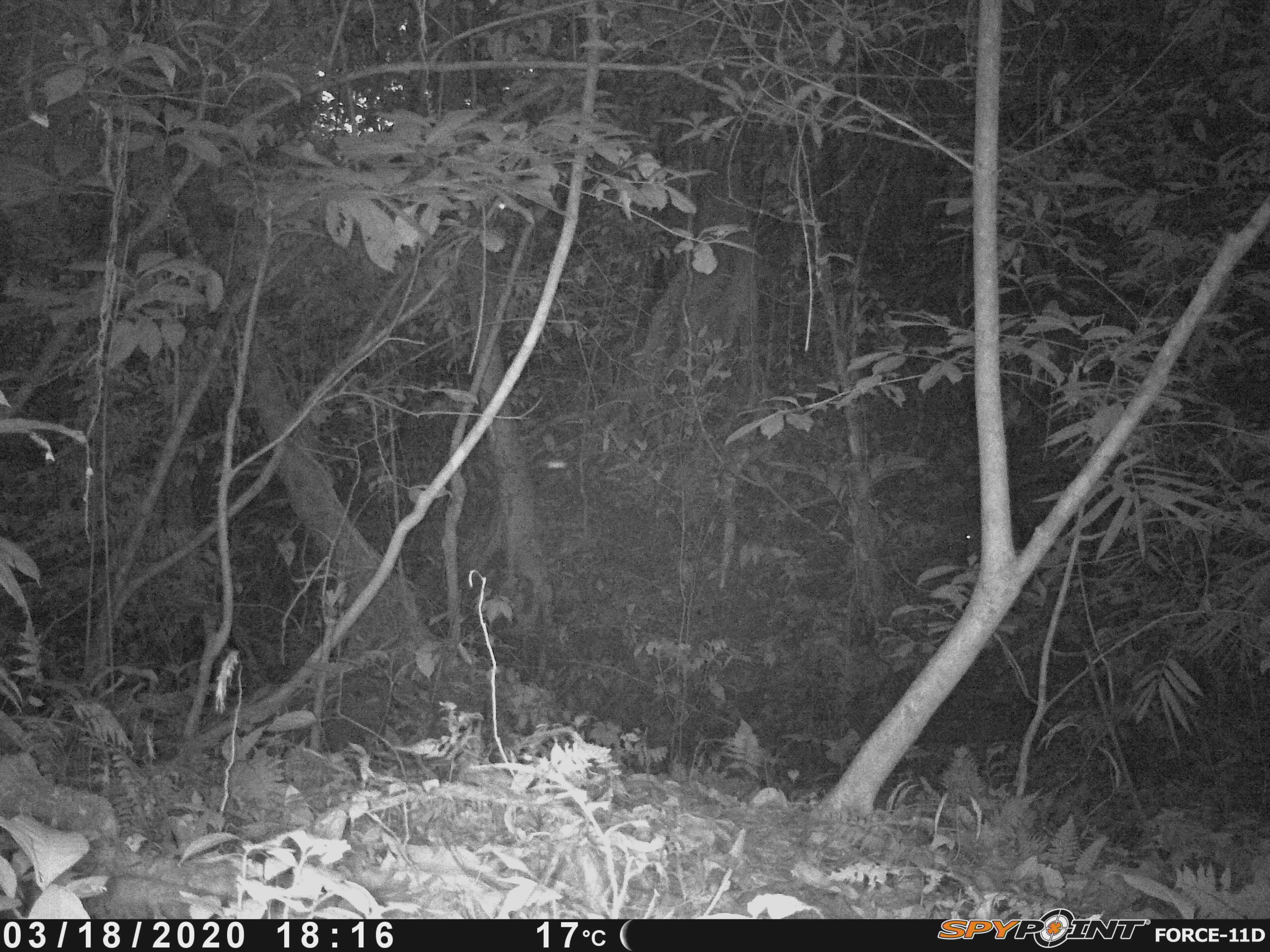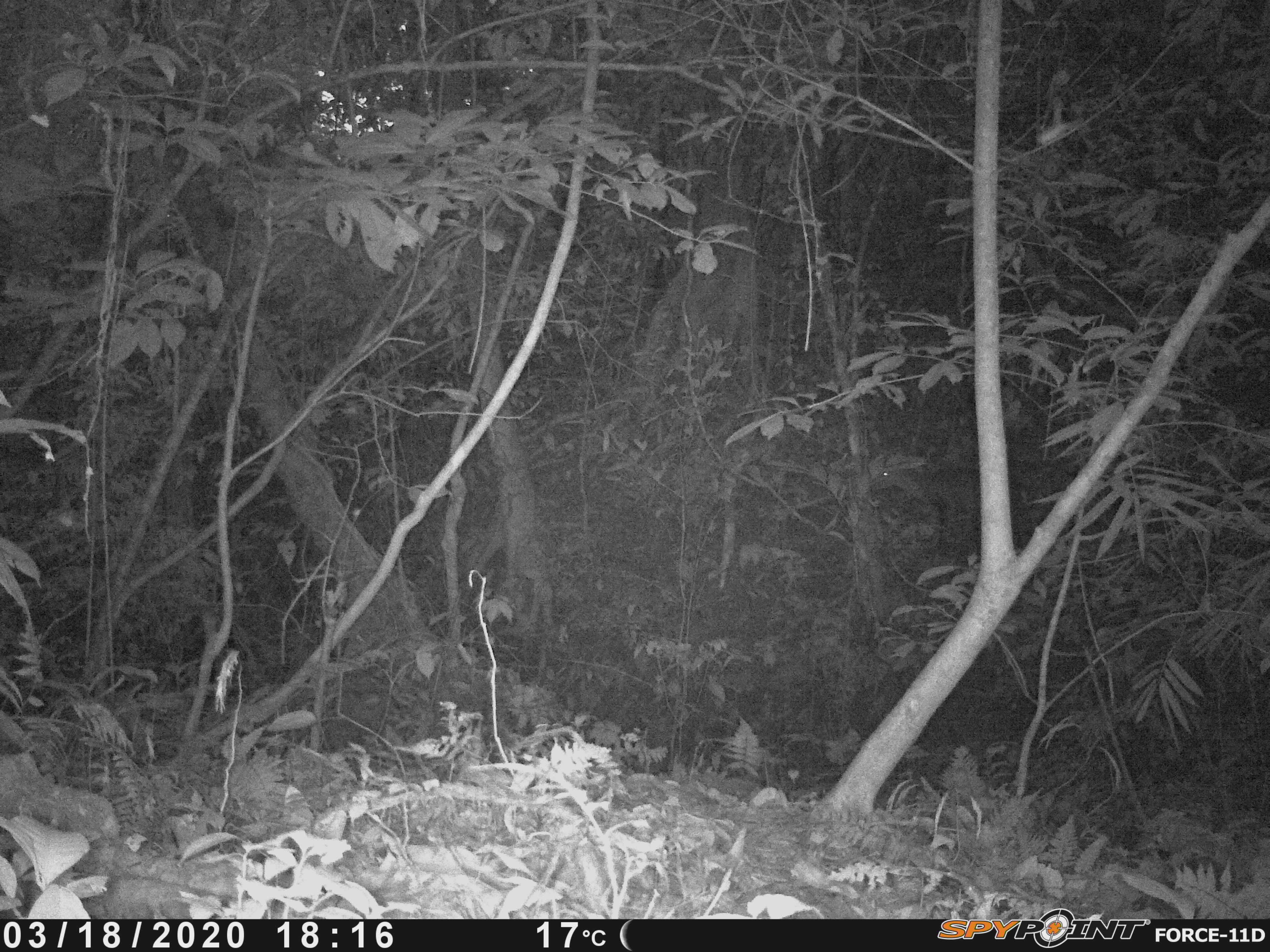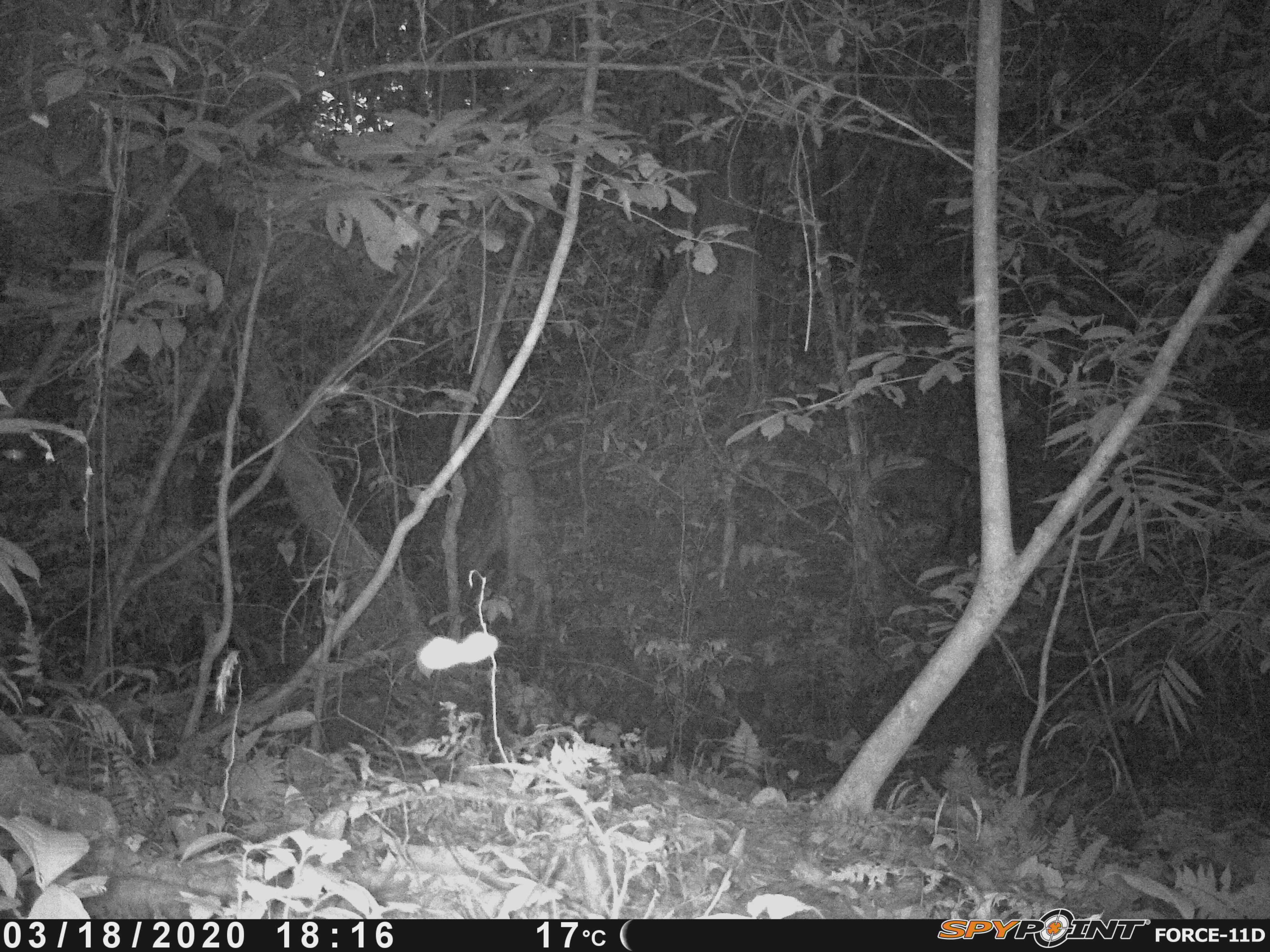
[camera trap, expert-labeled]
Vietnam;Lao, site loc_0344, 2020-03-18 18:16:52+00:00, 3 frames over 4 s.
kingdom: Animalia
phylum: Chordata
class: Mammalia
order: Artiodactyla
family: Cervidae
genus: Muntiacus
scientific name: Muntiacus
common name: muntjacs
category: unidentified muntjac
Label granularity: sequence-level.